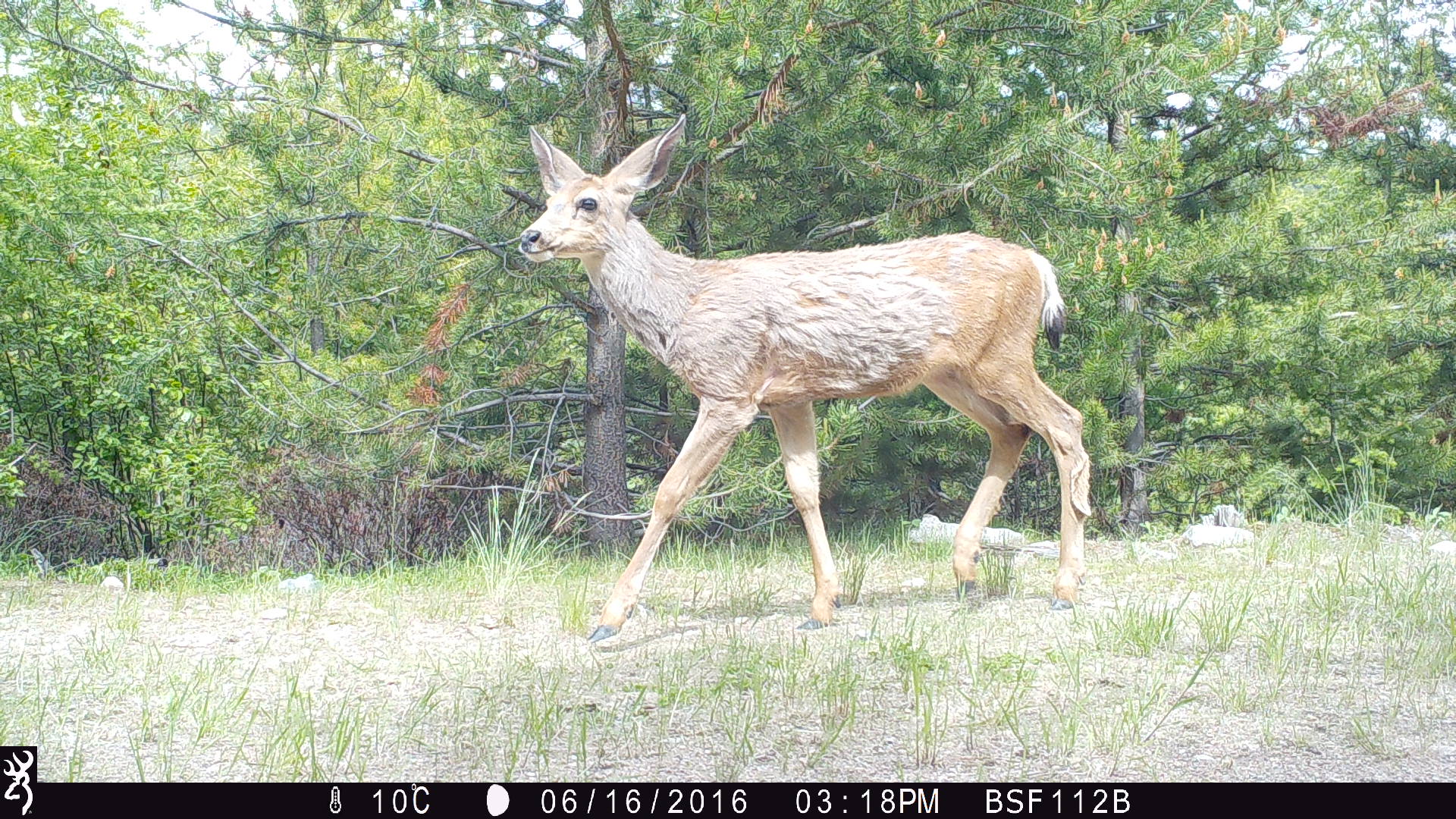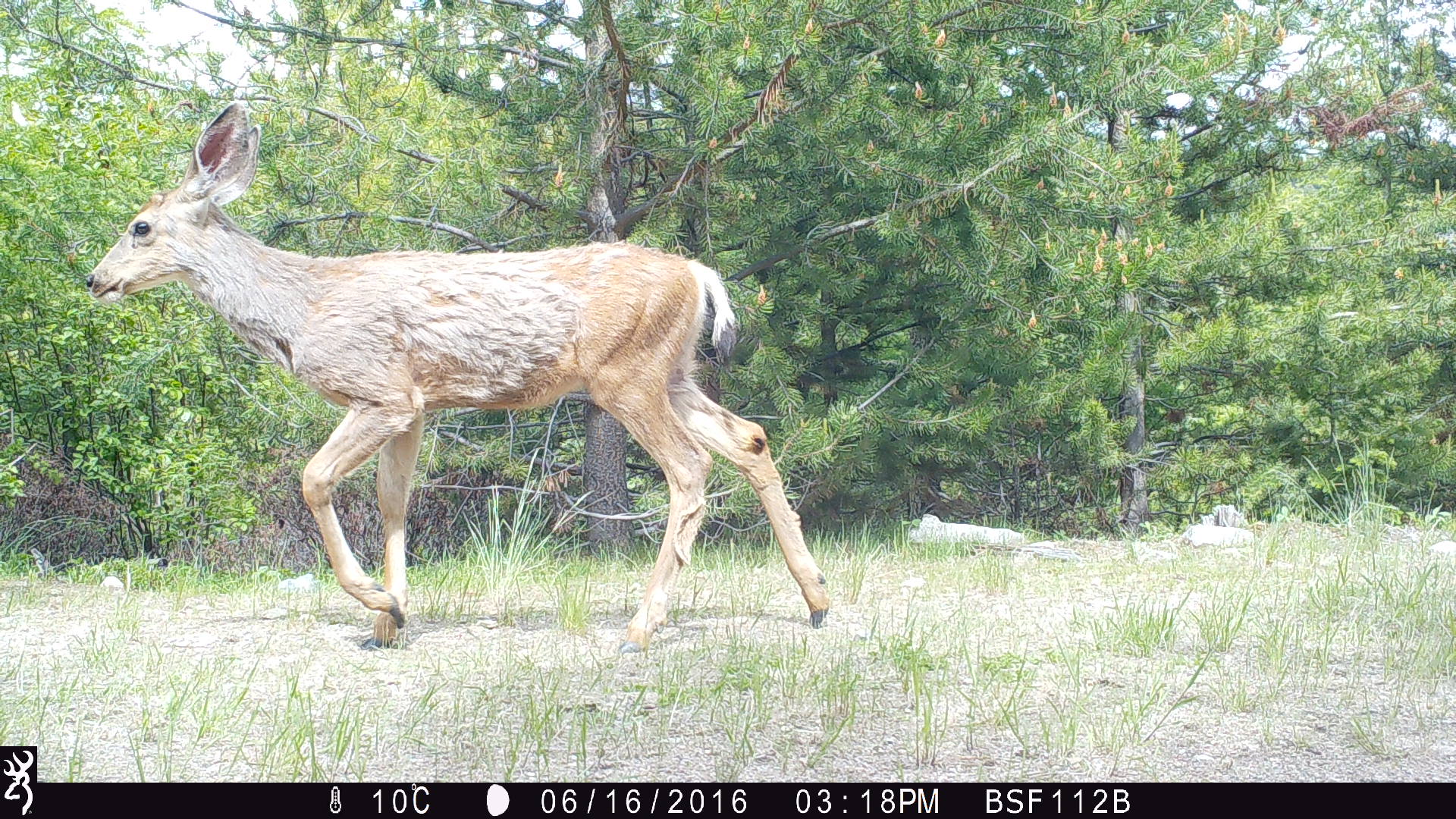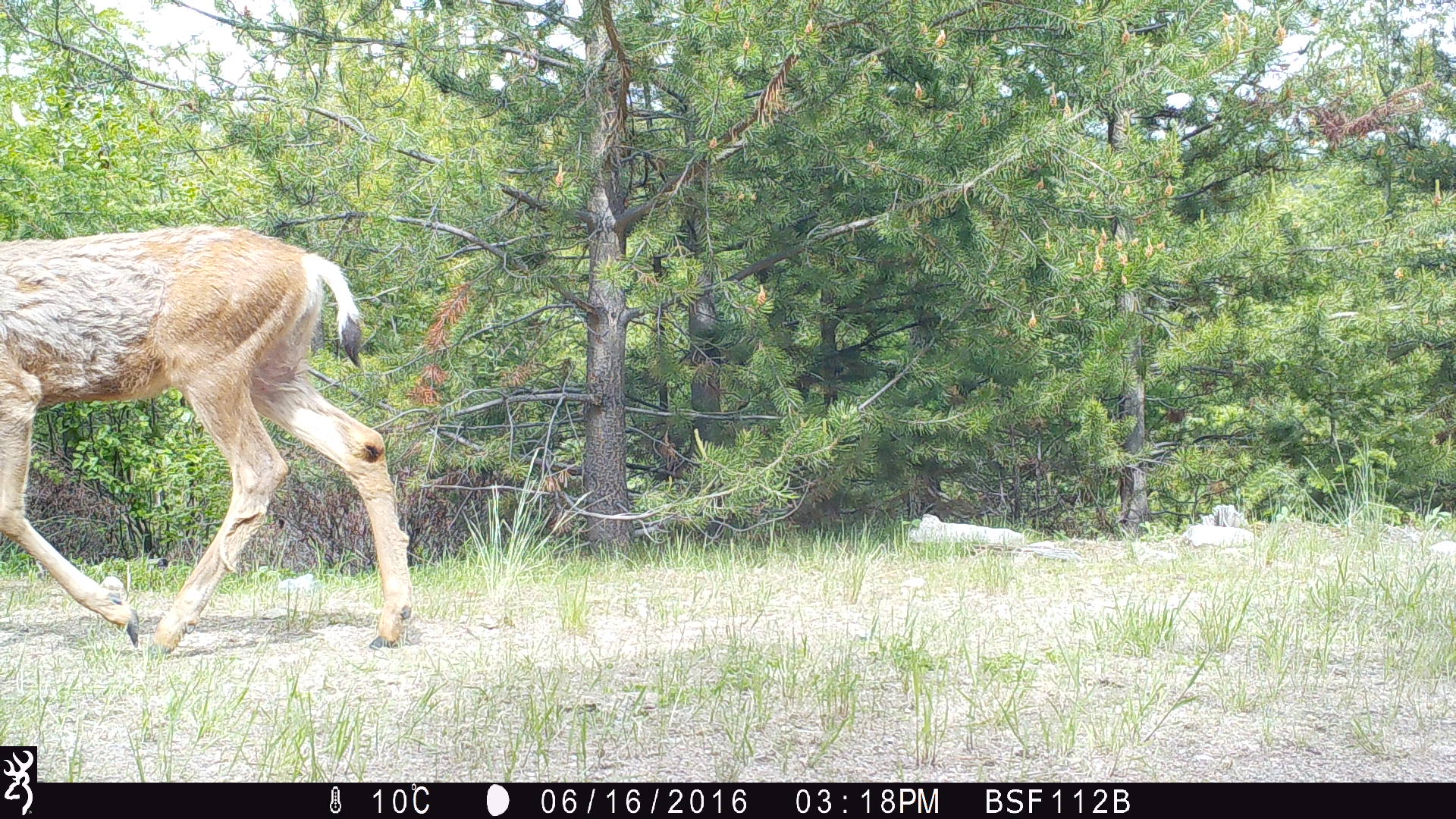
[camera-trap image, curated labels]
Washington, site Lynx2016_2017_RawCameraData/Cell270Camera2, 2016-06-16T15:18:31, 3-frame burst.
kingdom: Animalia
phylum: Chordata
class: Mammalia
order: Artiodactyla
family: Cervidae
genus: Odocoileus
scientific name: Odocoileus hemionus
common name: mule deer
Odocoileus hemionus (mule deer). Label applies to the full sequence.